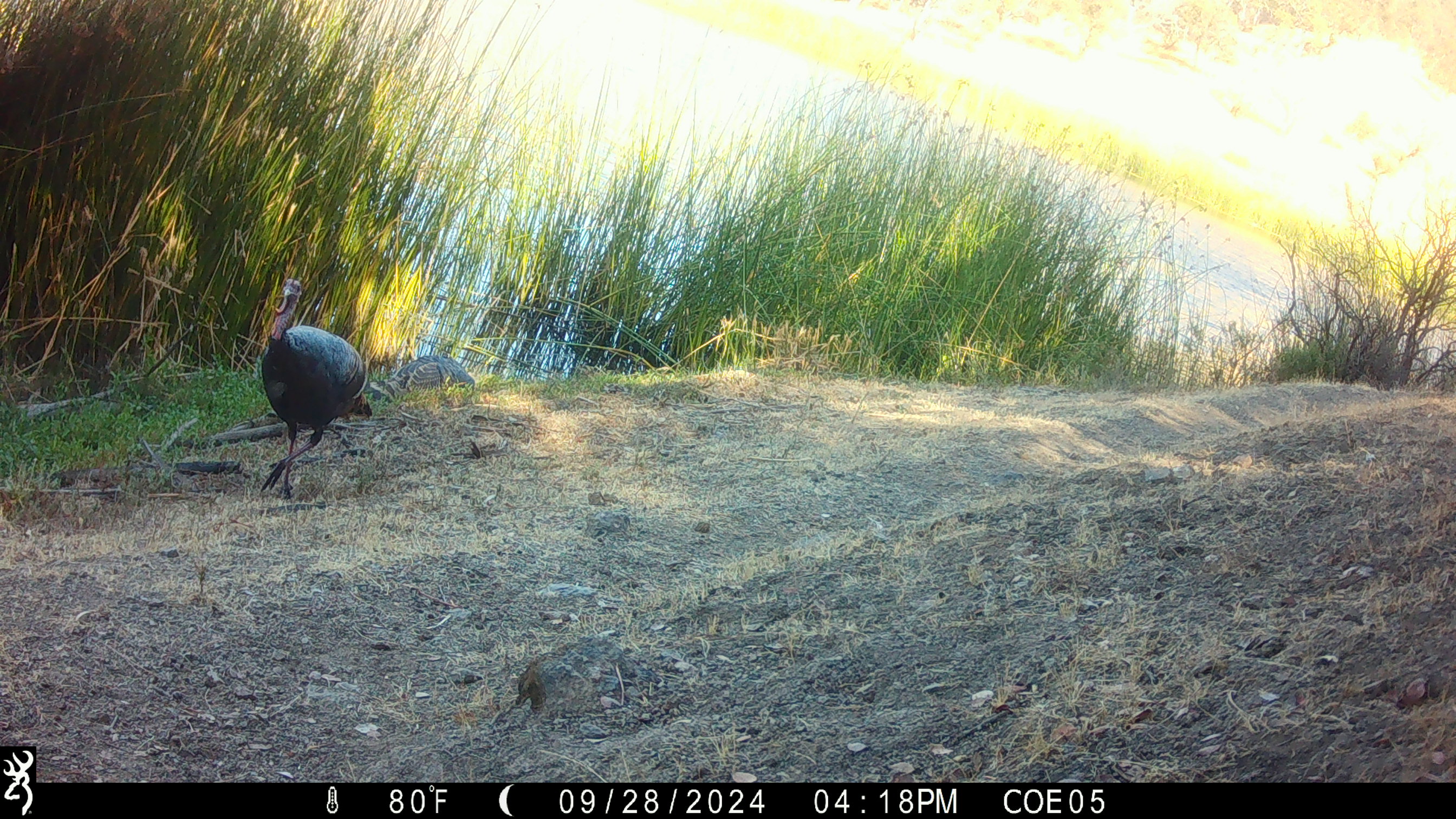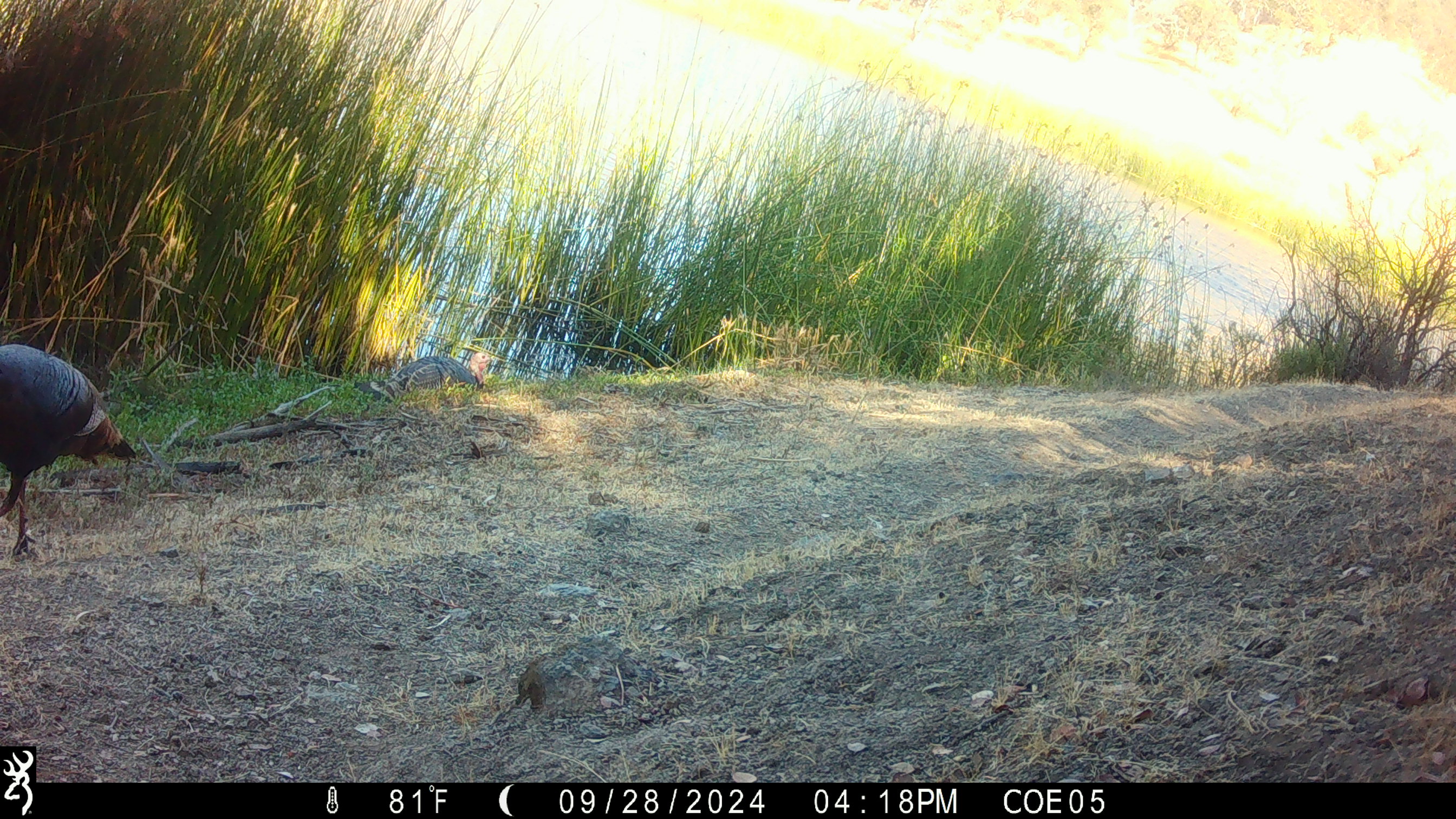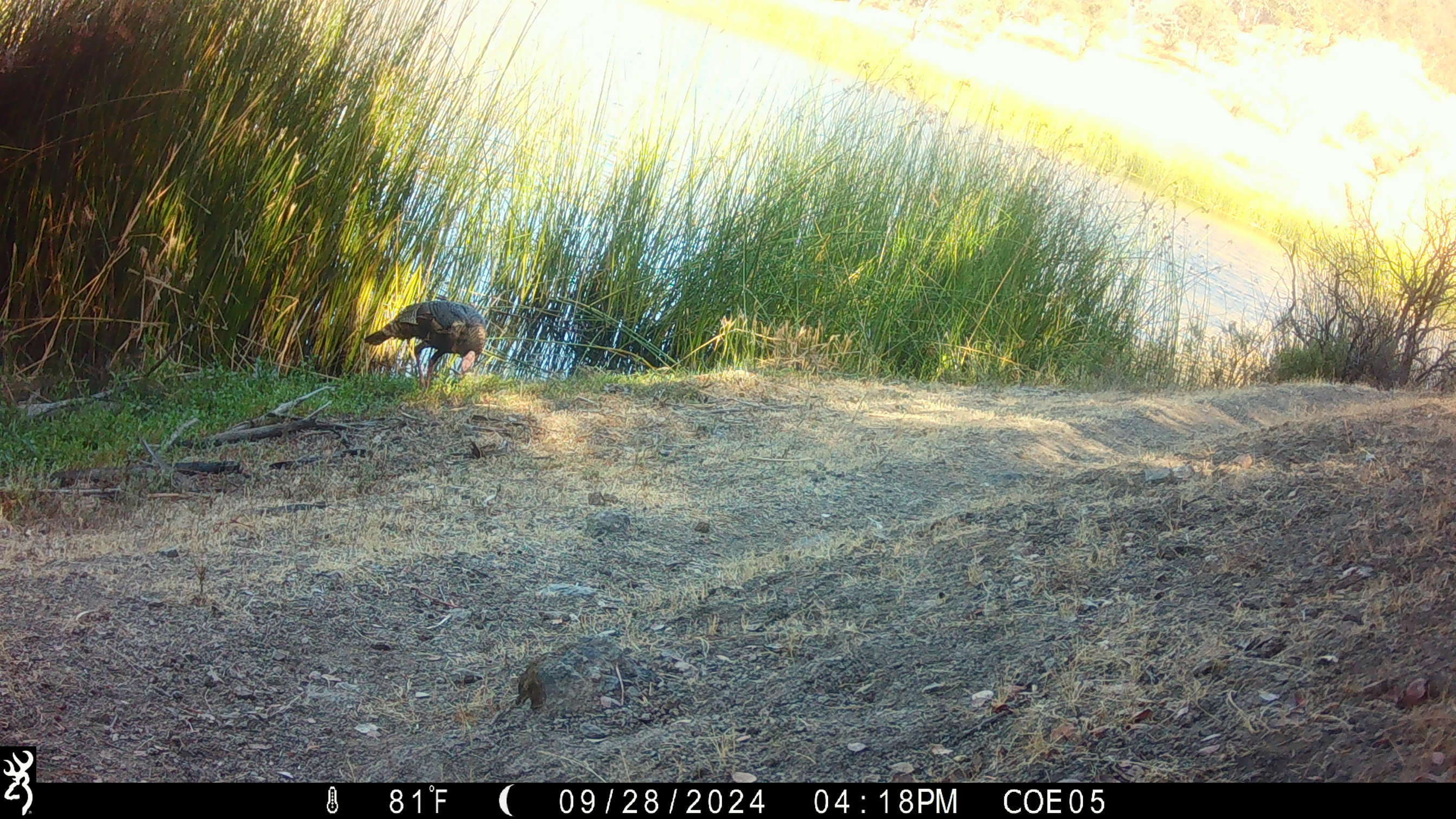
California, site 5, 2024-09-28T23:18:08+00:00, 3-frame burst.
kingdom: Animalia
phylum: Chordata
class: Aves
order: Galliformes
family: Phasianidae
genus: Meleagris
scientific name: Meleagris gallopavo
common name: turkey